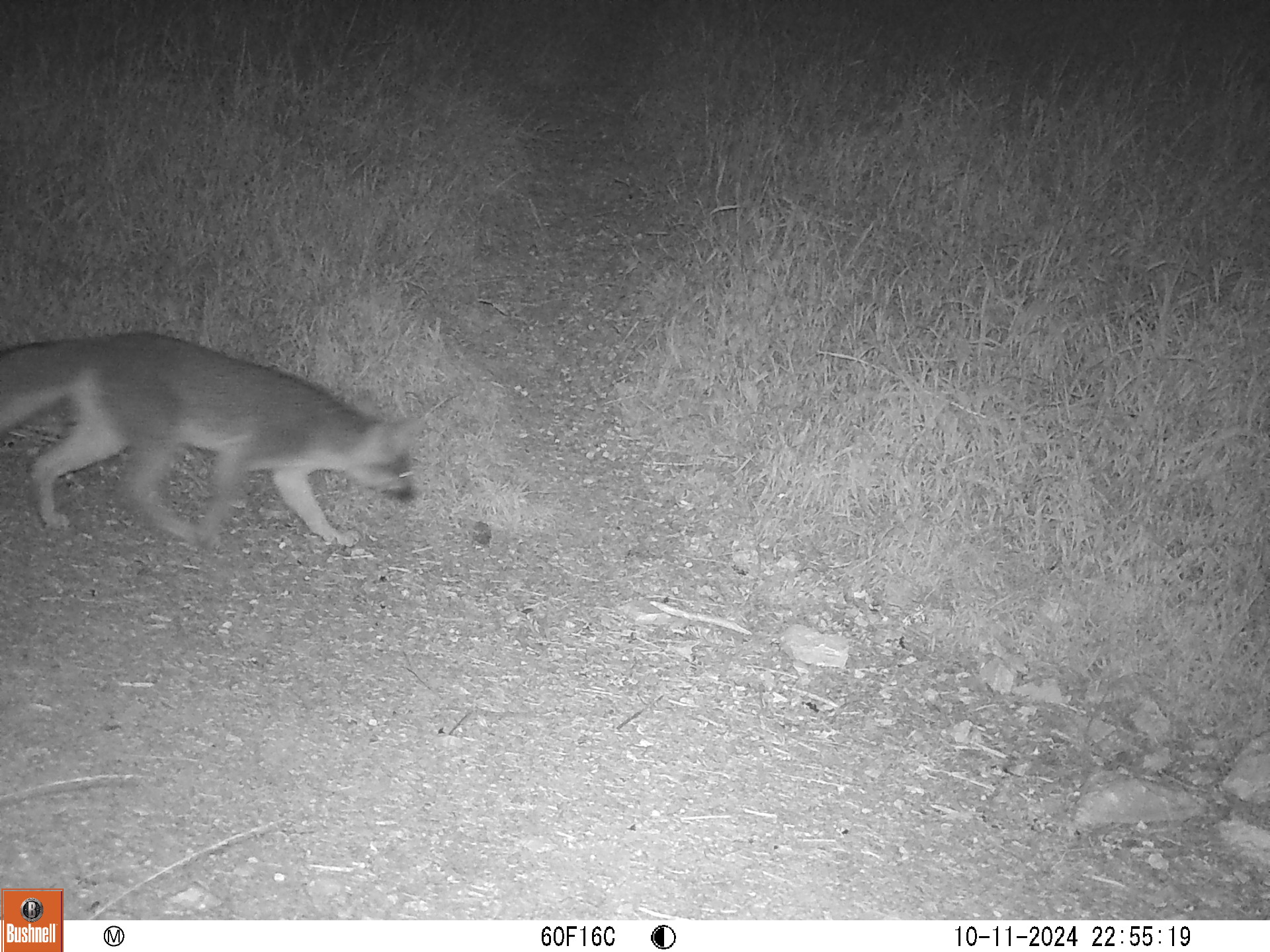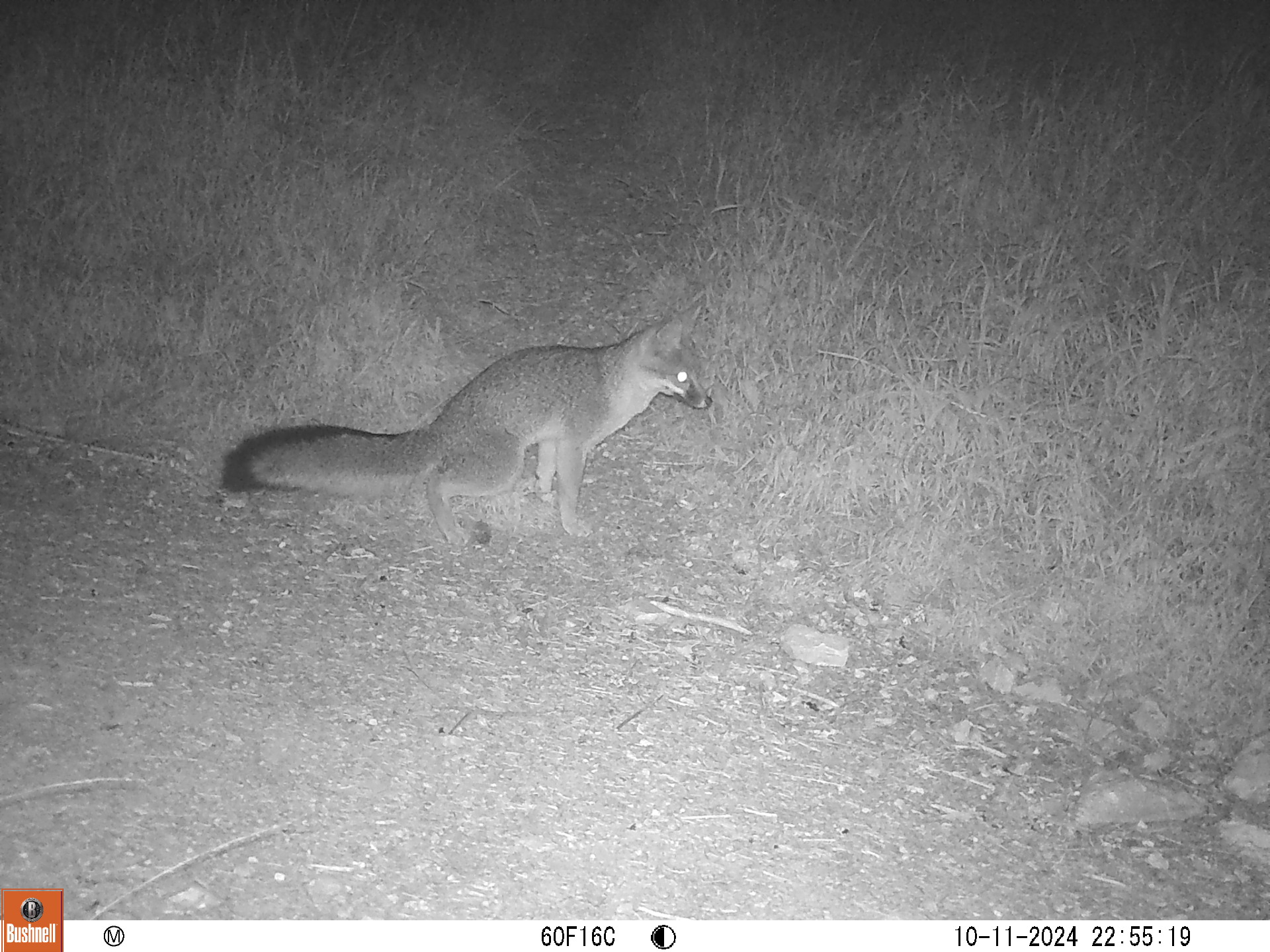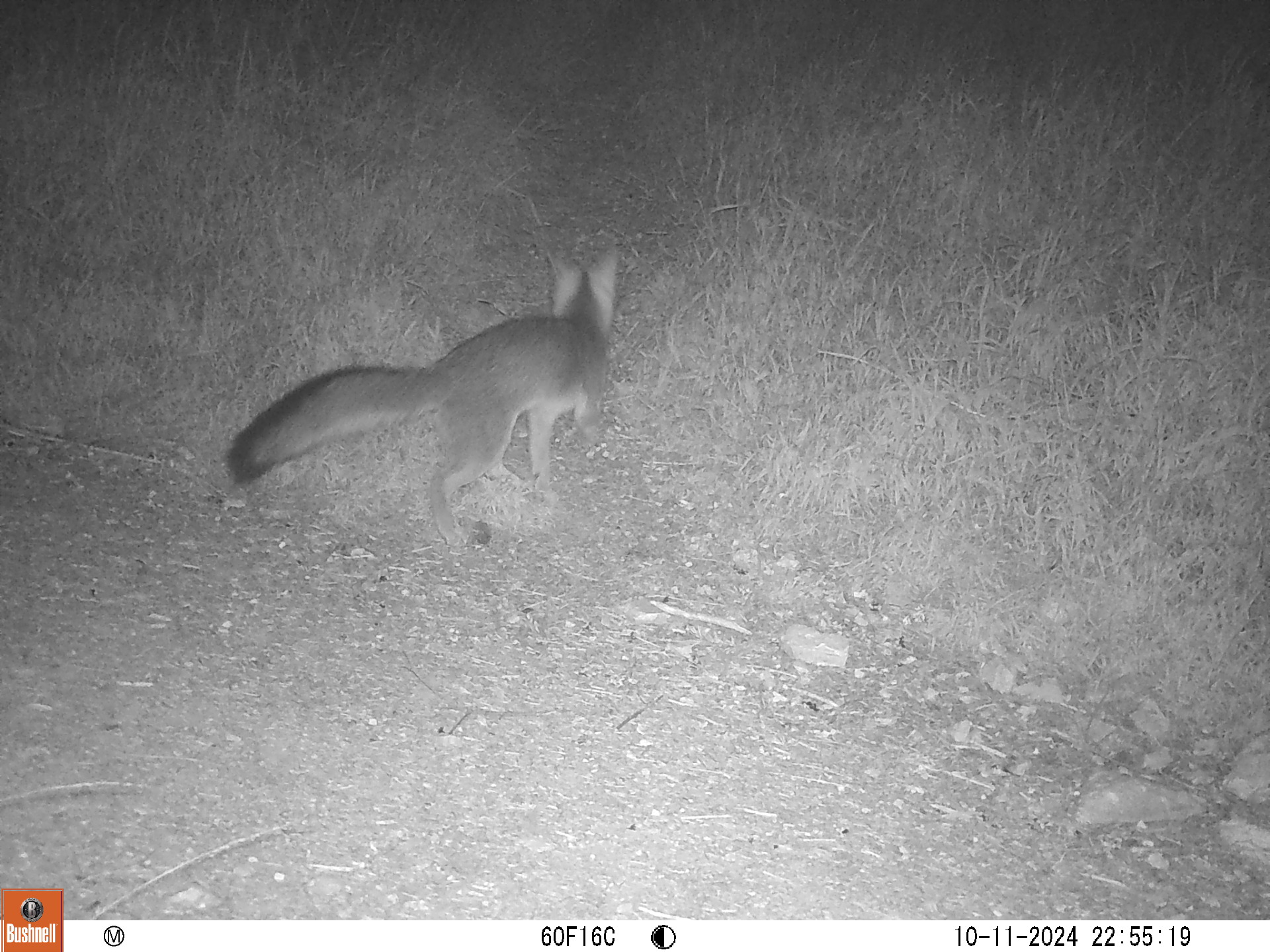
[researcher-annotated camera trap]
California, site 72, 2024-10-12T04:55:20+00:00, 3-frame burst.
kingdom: Animalia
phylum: Chordata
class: Mammalia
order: Carnivora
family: Canidae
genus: Urocyon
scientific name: Urocyon cinereoargenteus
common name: gray fox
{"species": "gray fox (Urocyon cinereoargenteus)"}